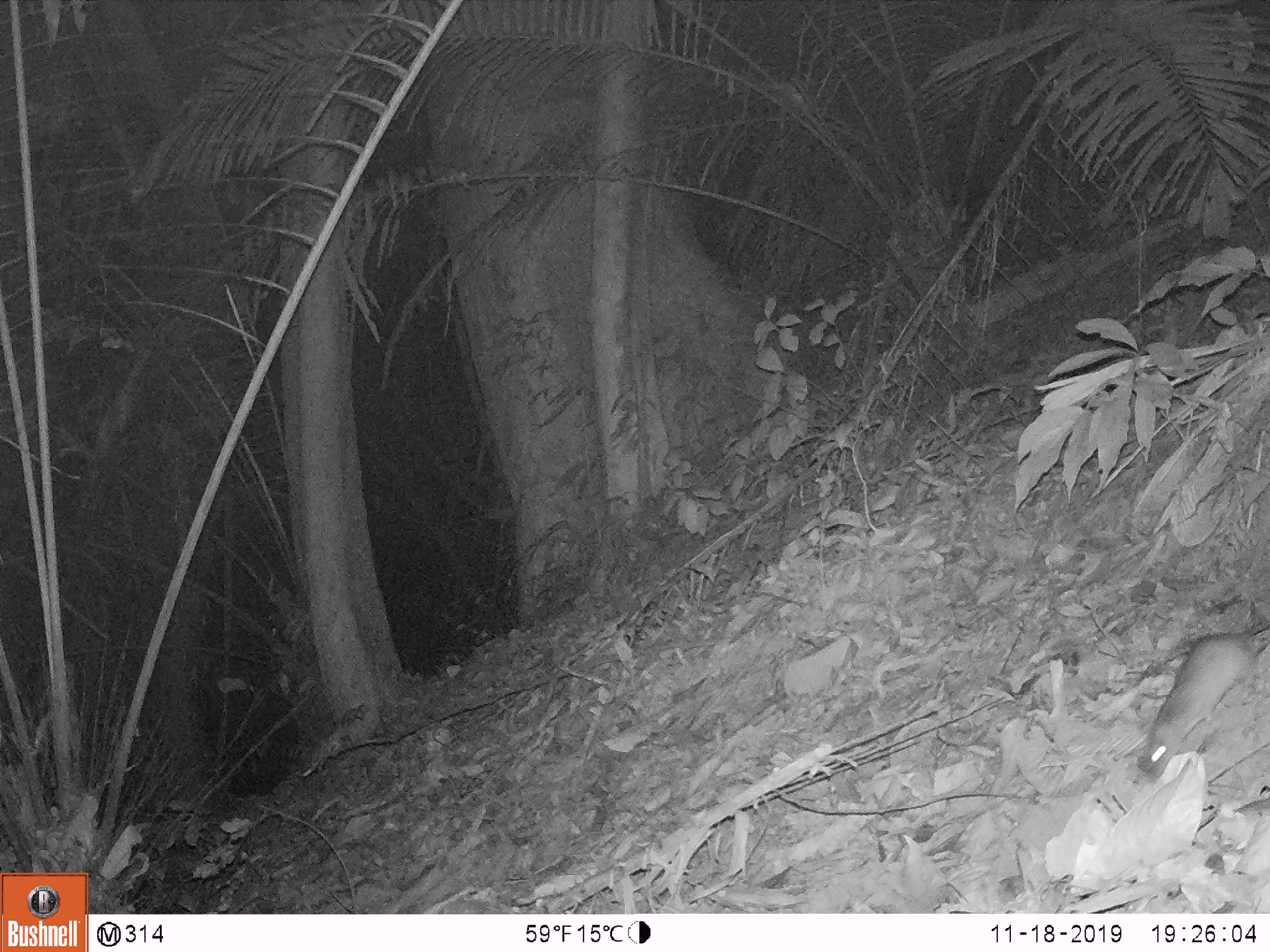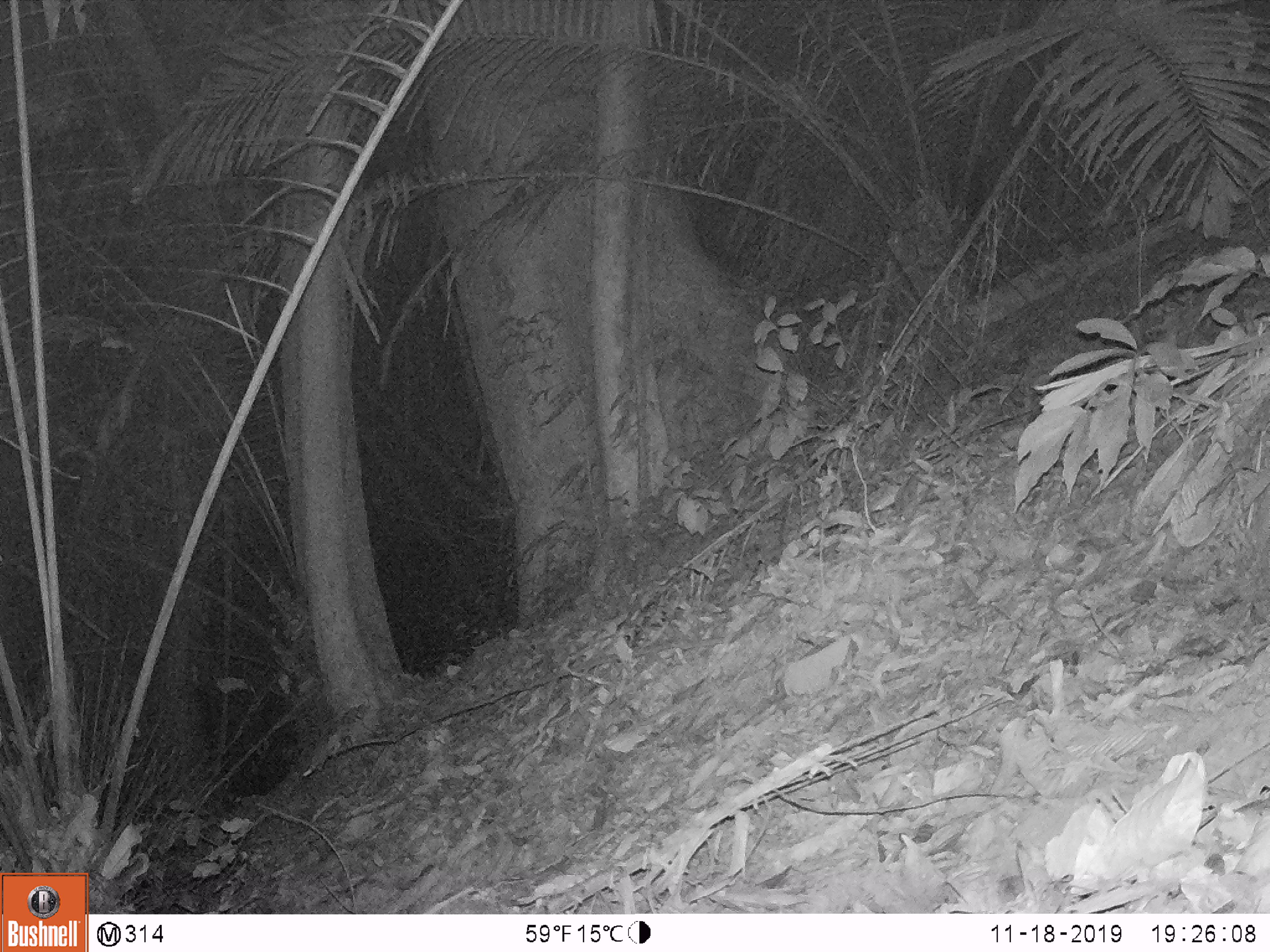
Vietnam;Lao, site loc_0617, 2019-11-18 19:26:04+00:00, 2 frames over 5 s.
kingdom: Animalia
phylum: Chordata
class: Mammalia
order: Rodentia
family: Muridae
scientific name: Muridae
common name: old-world mice and rats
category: unidentified murid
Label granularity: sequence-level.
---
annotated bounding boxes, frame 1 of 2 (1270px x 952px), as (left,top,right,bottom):
unidentified murid: (1138,620,1270,777)